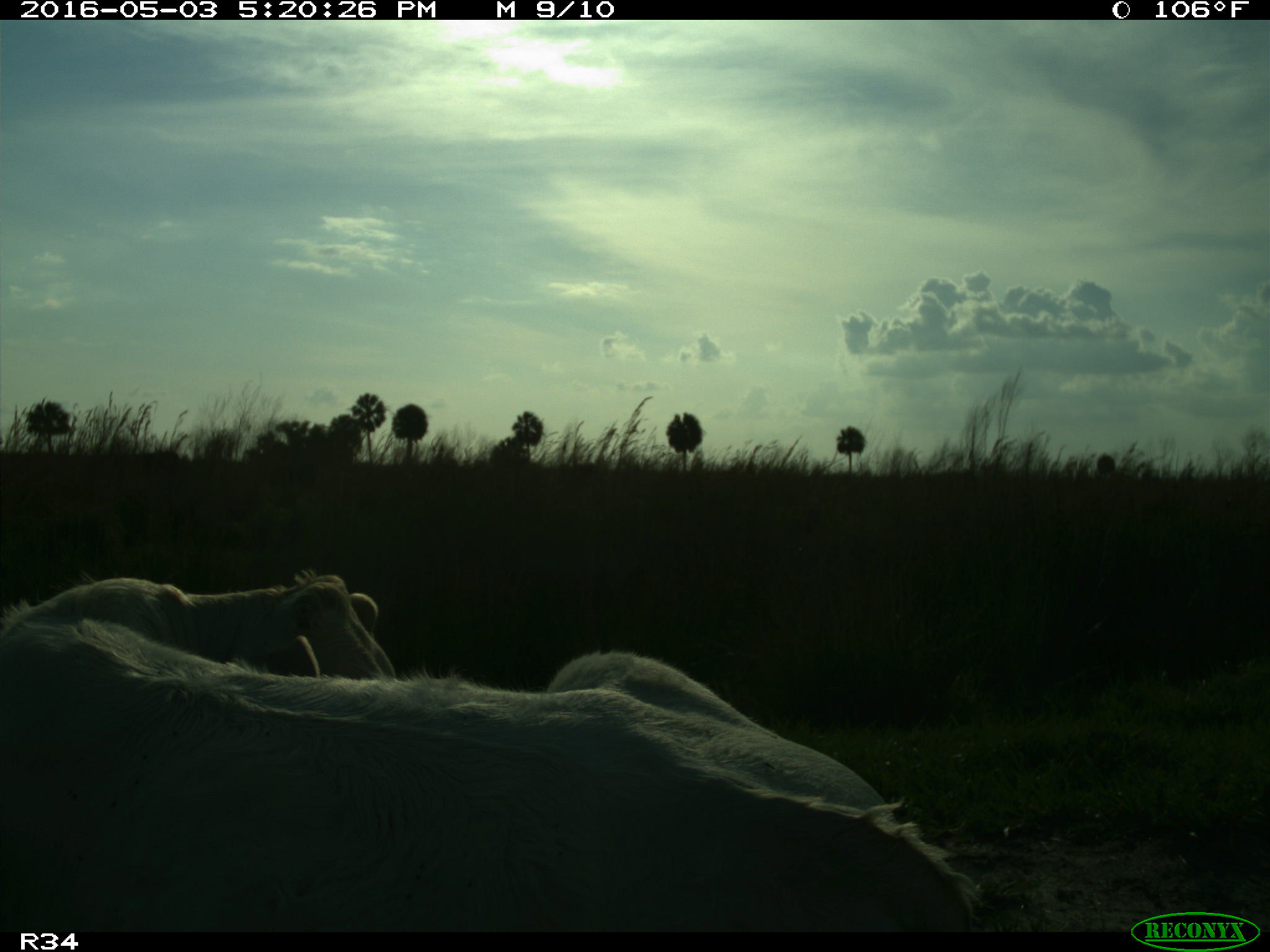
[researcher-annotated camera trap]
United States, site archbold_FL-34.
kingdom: Animalia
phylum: Chordata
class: Mammalia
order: Artiodactyla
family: Bovidae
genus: Bos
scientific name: Bos taurus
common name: domestic cow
Bos taurus (domestic cow).